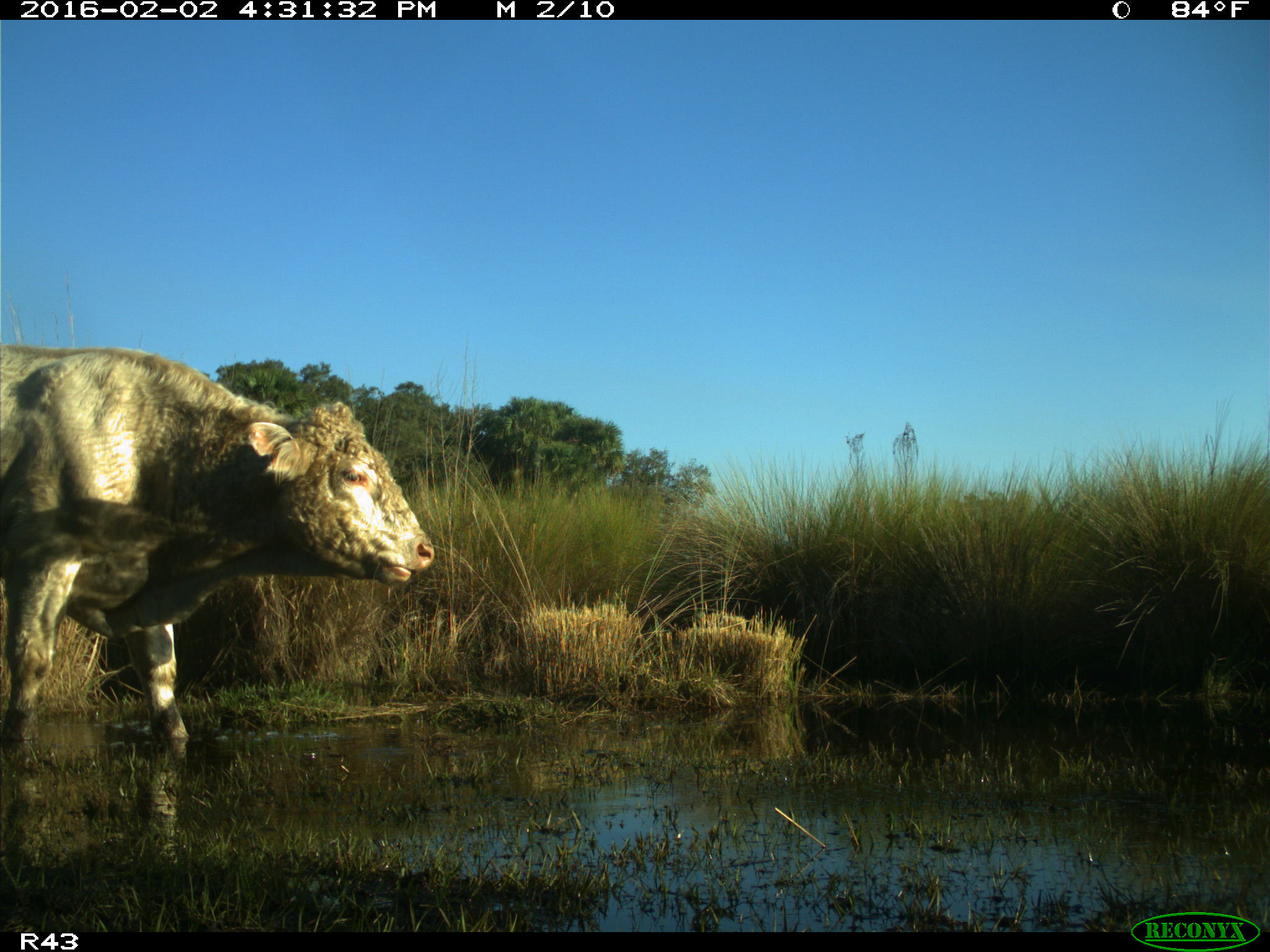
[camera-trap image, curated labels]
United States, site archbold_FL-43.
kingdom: Animalia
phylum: Chordata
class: Mammalia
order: Artiodactyla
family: Bovidae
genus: Bos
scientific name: Bos taurus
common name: domestic cow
Bos taurus (domestic cow).